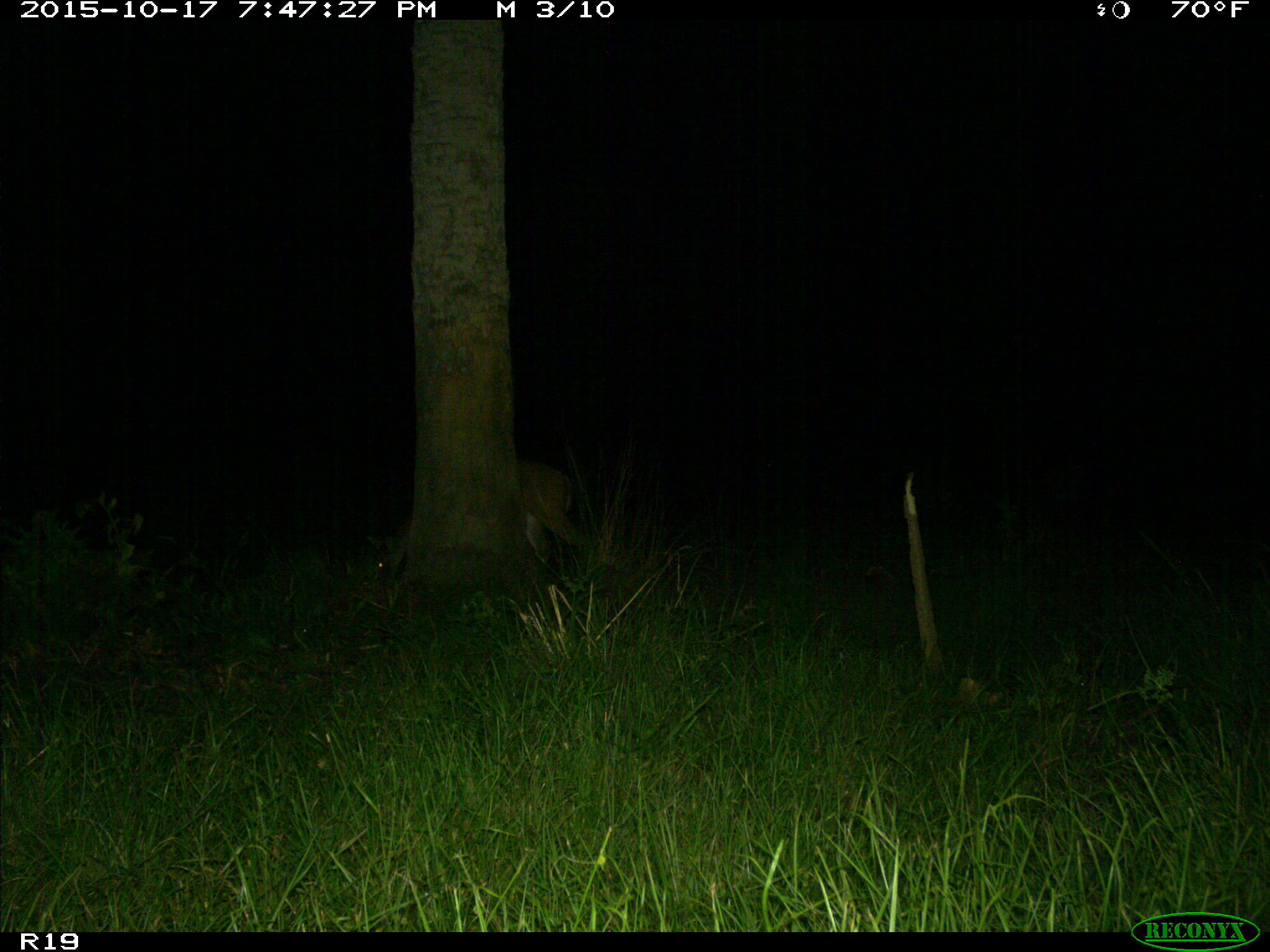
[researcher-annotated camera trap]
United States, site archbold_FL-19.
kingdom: Animalia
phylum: Chordata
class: Mammalia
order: Artiodactyla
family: Cervidae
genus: Odocoileus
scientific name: Odocoileus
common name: deer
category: unidentified deer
Unidentified deer (deer) (Odocoileus).